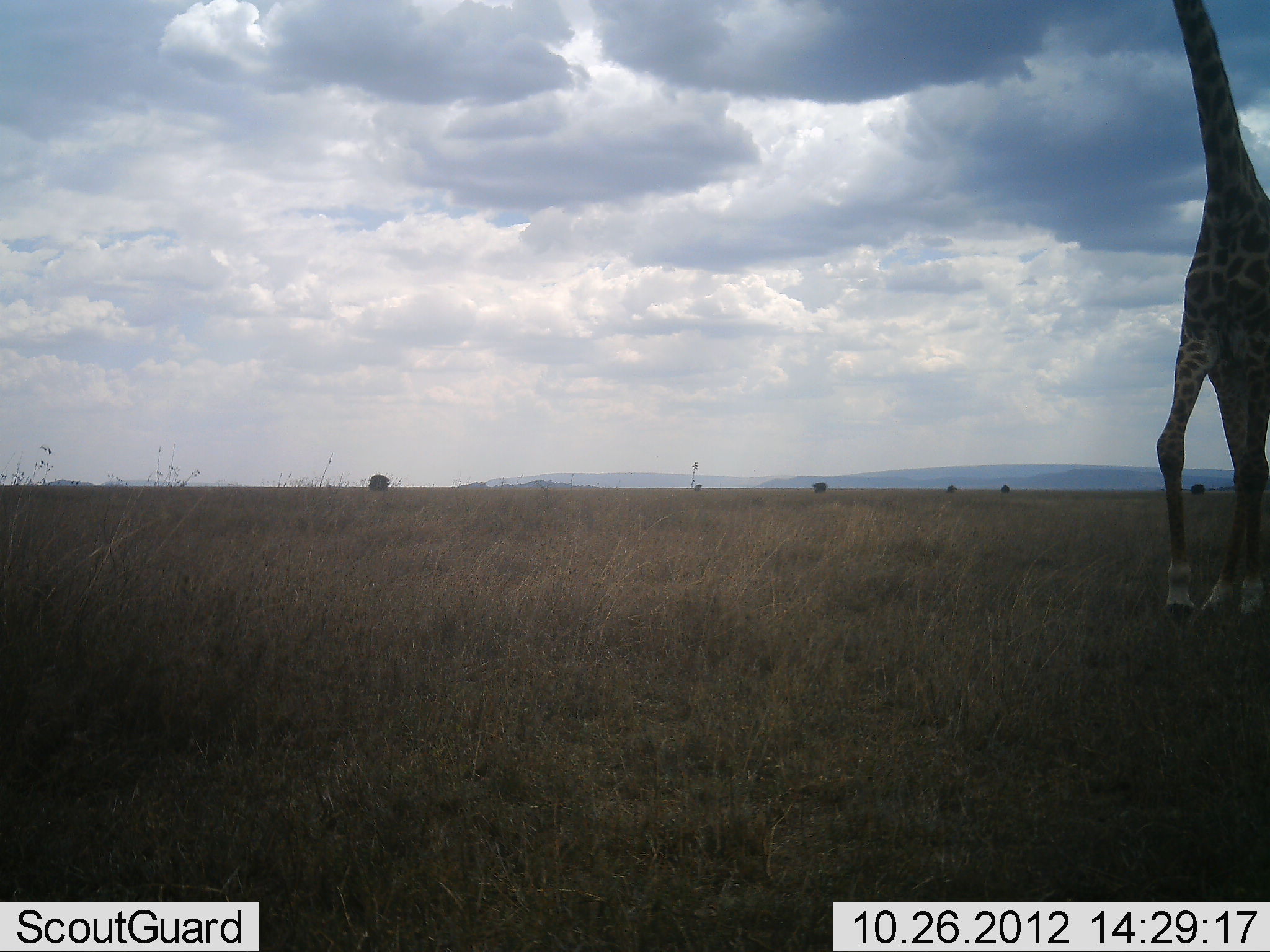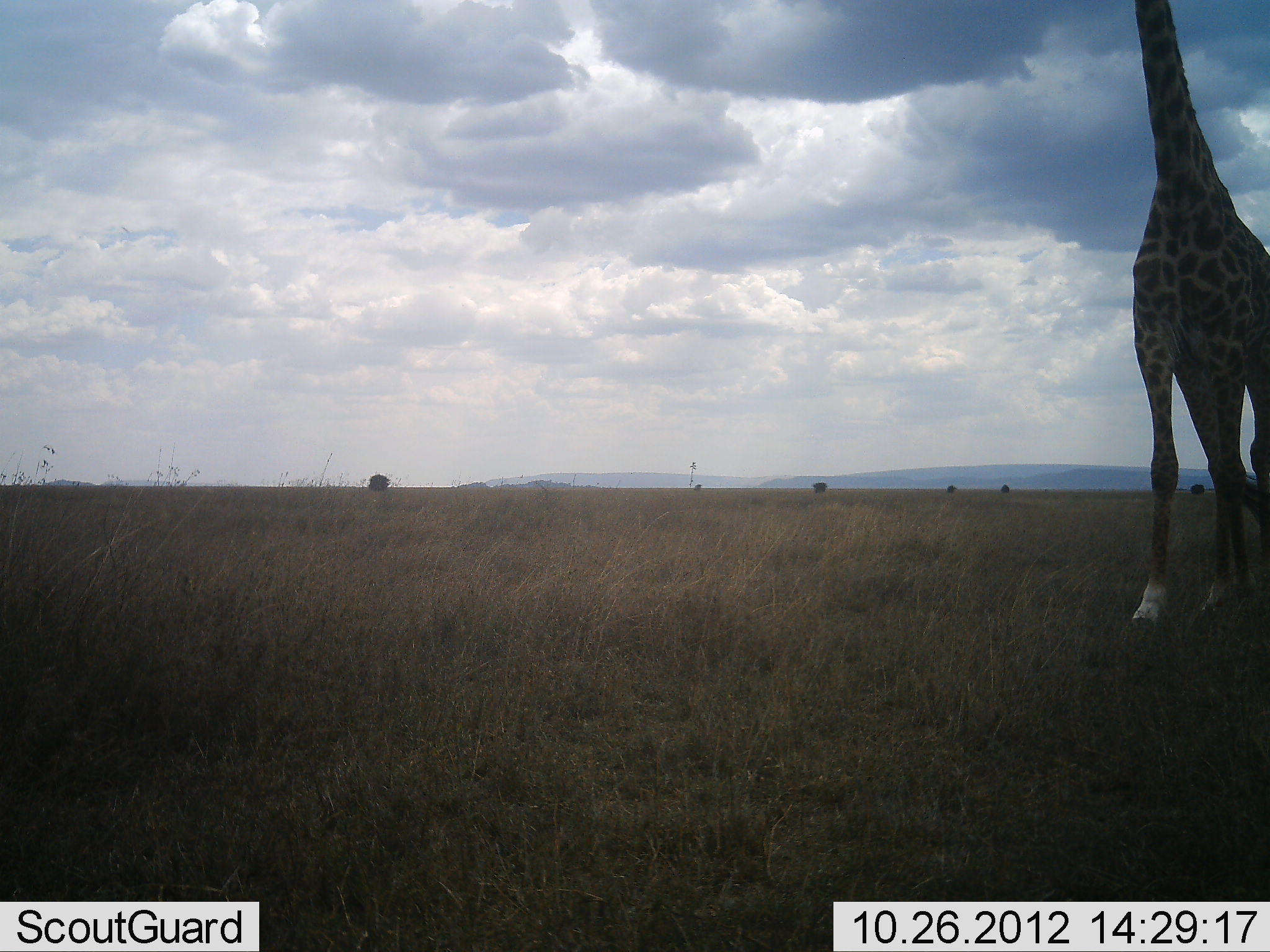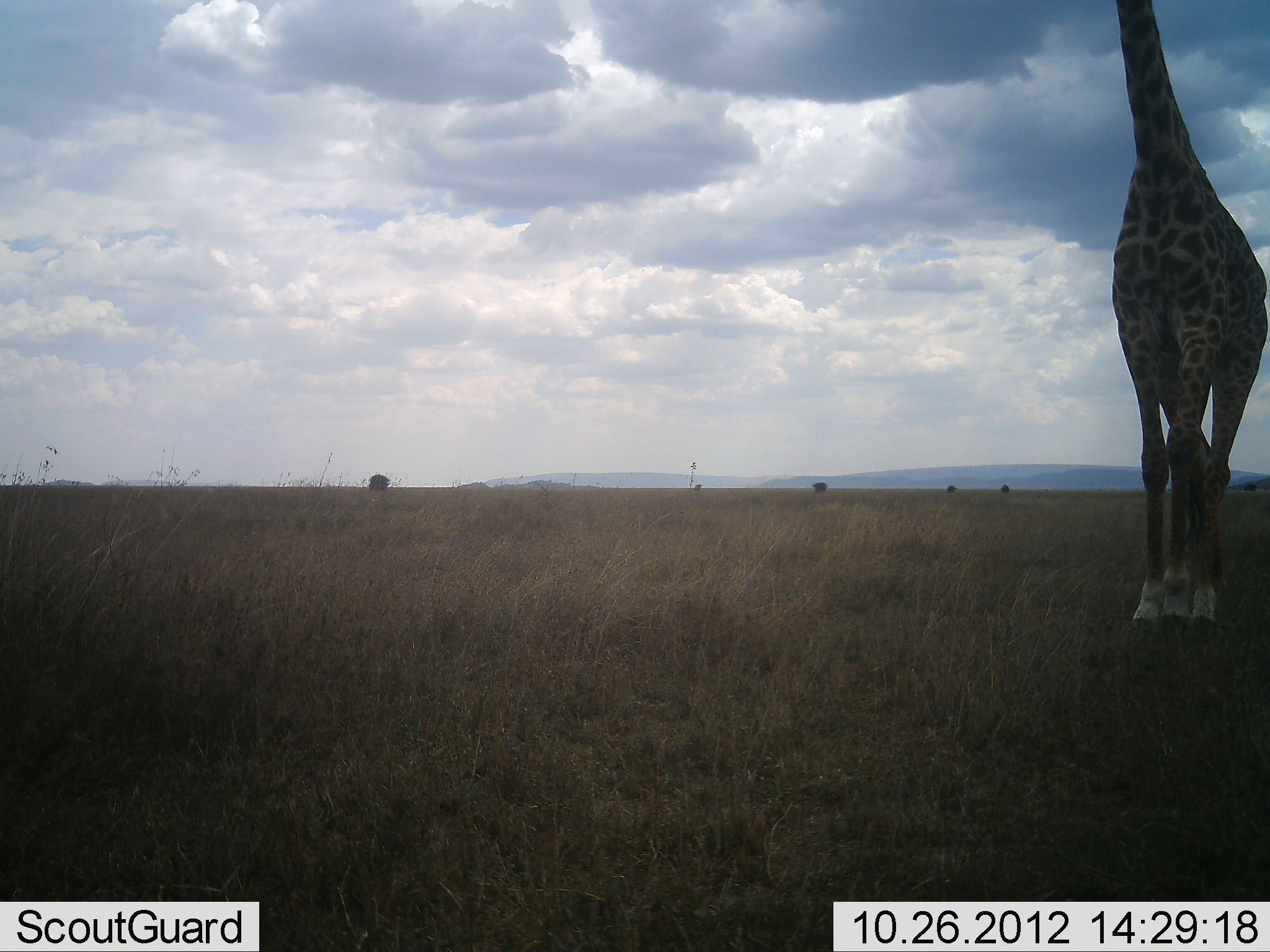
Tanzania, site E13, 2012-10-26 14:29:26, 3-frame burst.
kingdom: Animalia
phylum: Chordata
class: Mammalia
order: Artiodactyla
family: Giraffidae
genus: Giraffa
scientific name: Giraffa camelopardalis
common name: giraffe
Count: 1.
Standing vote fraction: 30%.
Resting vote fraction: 10%.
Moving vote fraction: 70%.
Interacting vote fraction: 0%.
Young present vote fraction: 0%.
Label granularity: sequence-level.